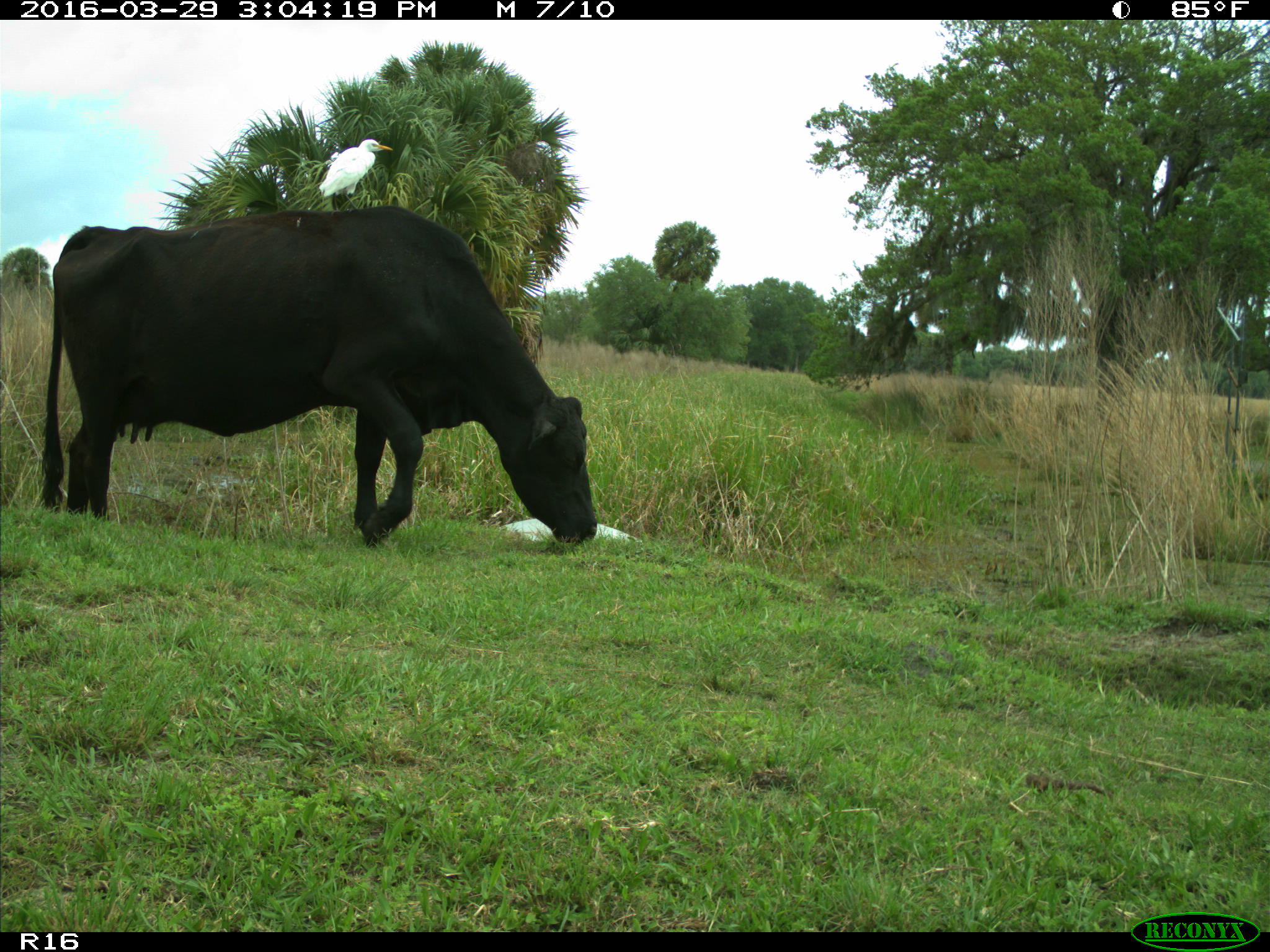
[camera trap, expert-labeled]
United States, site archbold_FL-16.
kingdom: Animalia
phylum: Chordata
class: Mammalia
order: Artiodactyla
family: Bovidae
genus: Bos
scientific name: Bos taurus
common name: domestic cow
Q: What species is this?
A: Bos taurus (domestic cow).